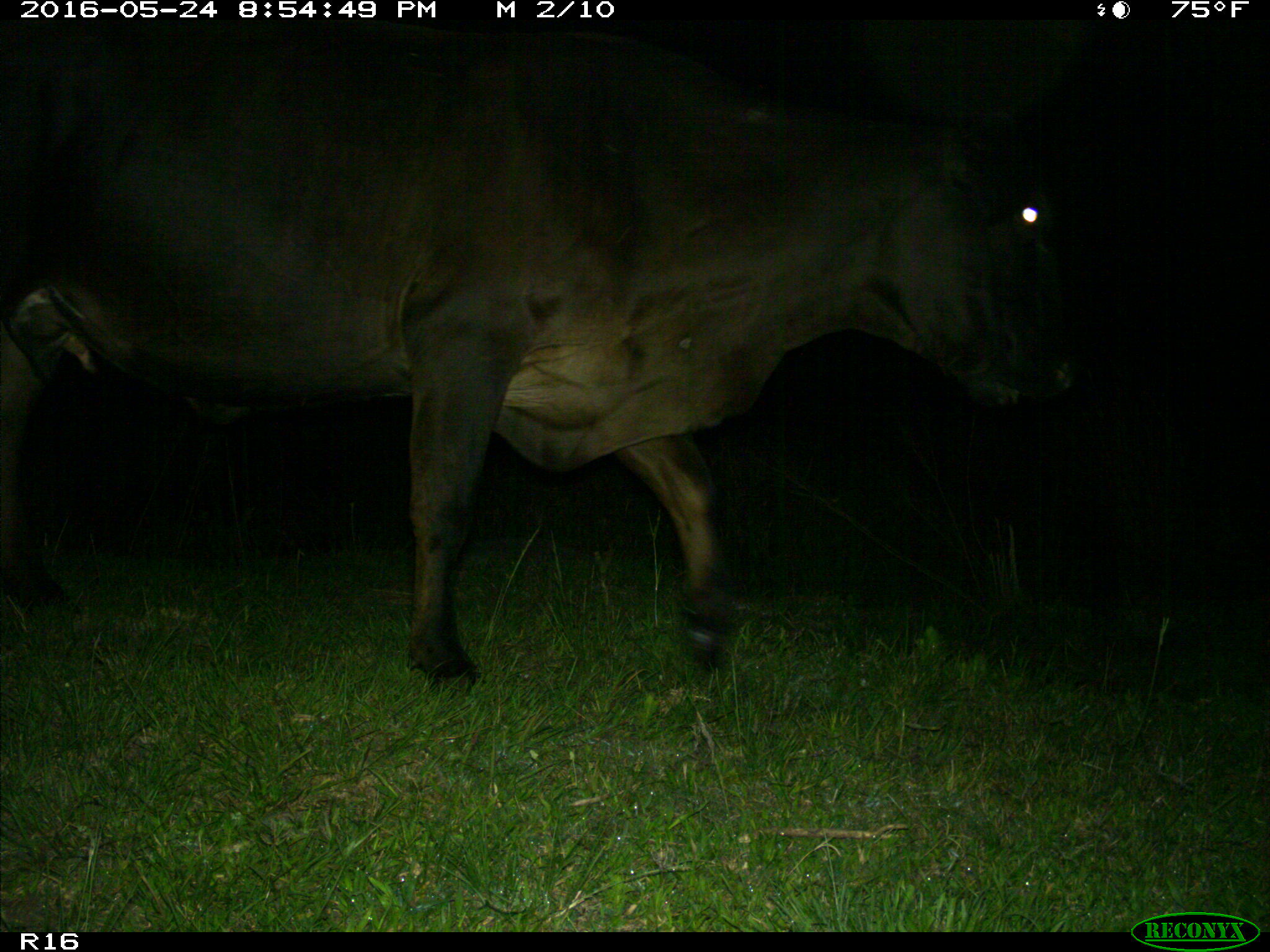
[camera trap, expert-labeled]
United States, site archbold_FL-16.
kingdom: Animalia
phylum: Chordata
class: Mammalia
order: Artiodactyla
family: Bovidae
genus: Bos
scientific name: Bos taurus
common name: domestic cow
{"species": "Bos taurus (domestic cow)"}